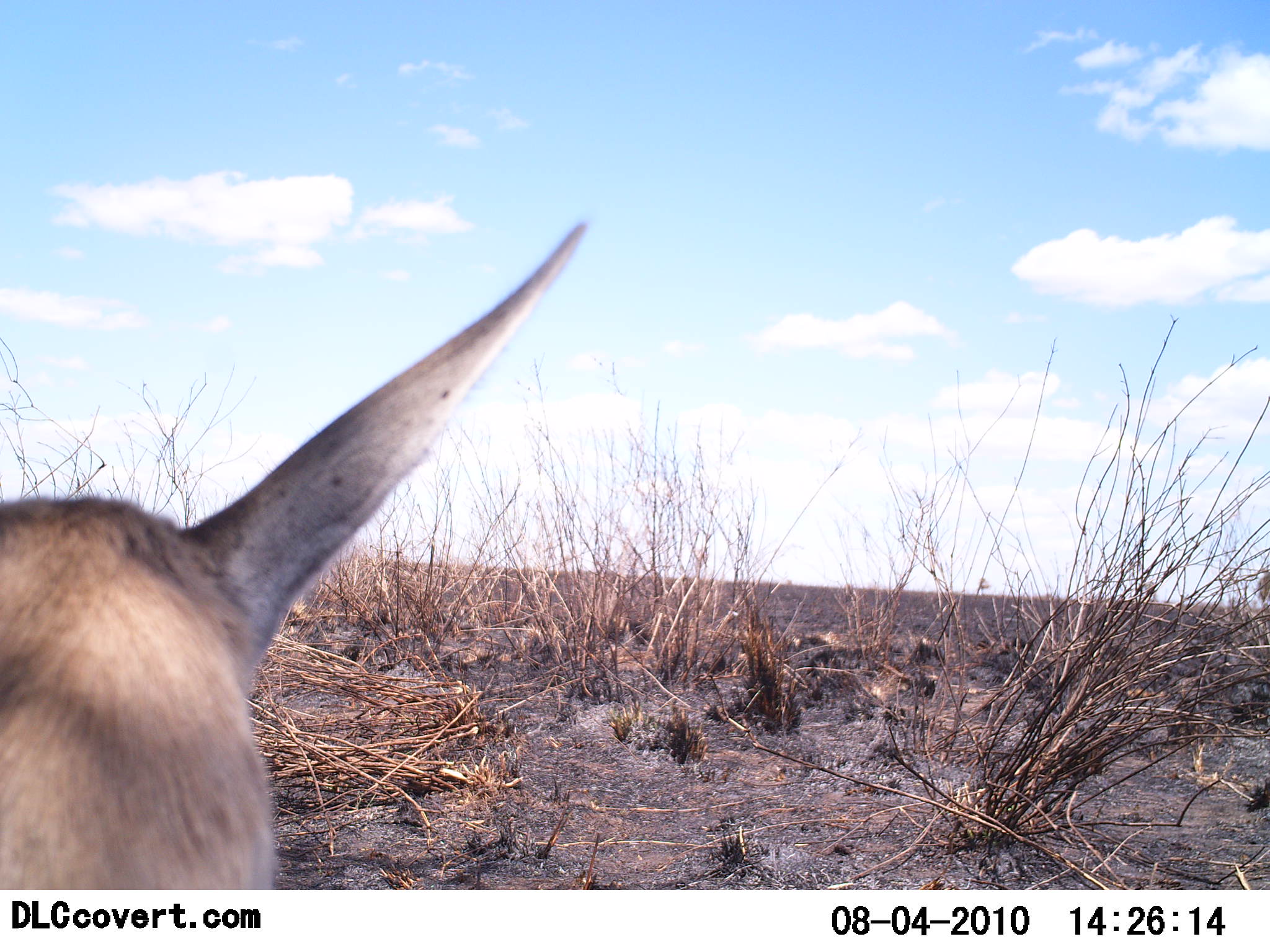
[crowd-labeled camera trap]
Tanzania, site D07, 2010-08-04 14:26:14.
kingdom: Animalia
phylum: Chordata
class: Mammalia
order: Artiodactyla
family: Bovidae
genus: Nanger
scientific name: Nanger granti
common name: grant's gazelle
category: gazellegrants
Gazellegrants (grant's gazelle) (Nanger granti), count 1. Behavior (volunteer vote fractions): standing 60%, resting 40%, moving 0%, interacting 0%. Young present (vote fraction): 0%. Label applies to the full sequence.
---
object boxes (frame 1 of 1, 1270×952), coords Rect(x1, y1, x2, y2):
animal: Rect(0, 212, 592, 889)